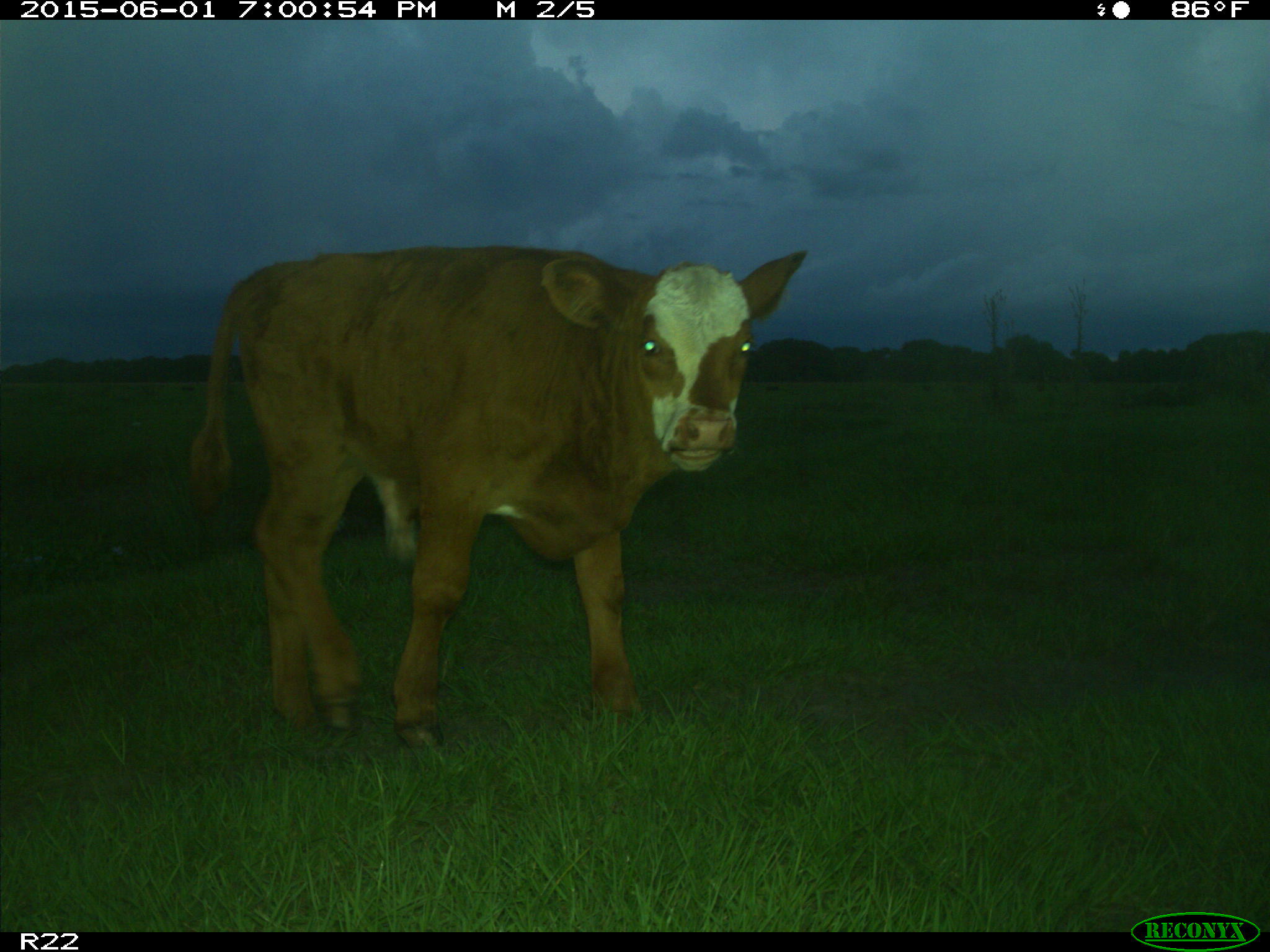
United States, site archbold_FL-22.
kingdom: Animalia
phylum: Chordata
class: Mammalia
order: Artiodactyla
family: Bovidae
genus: Bos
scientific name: Bos taurus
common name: domestic cow